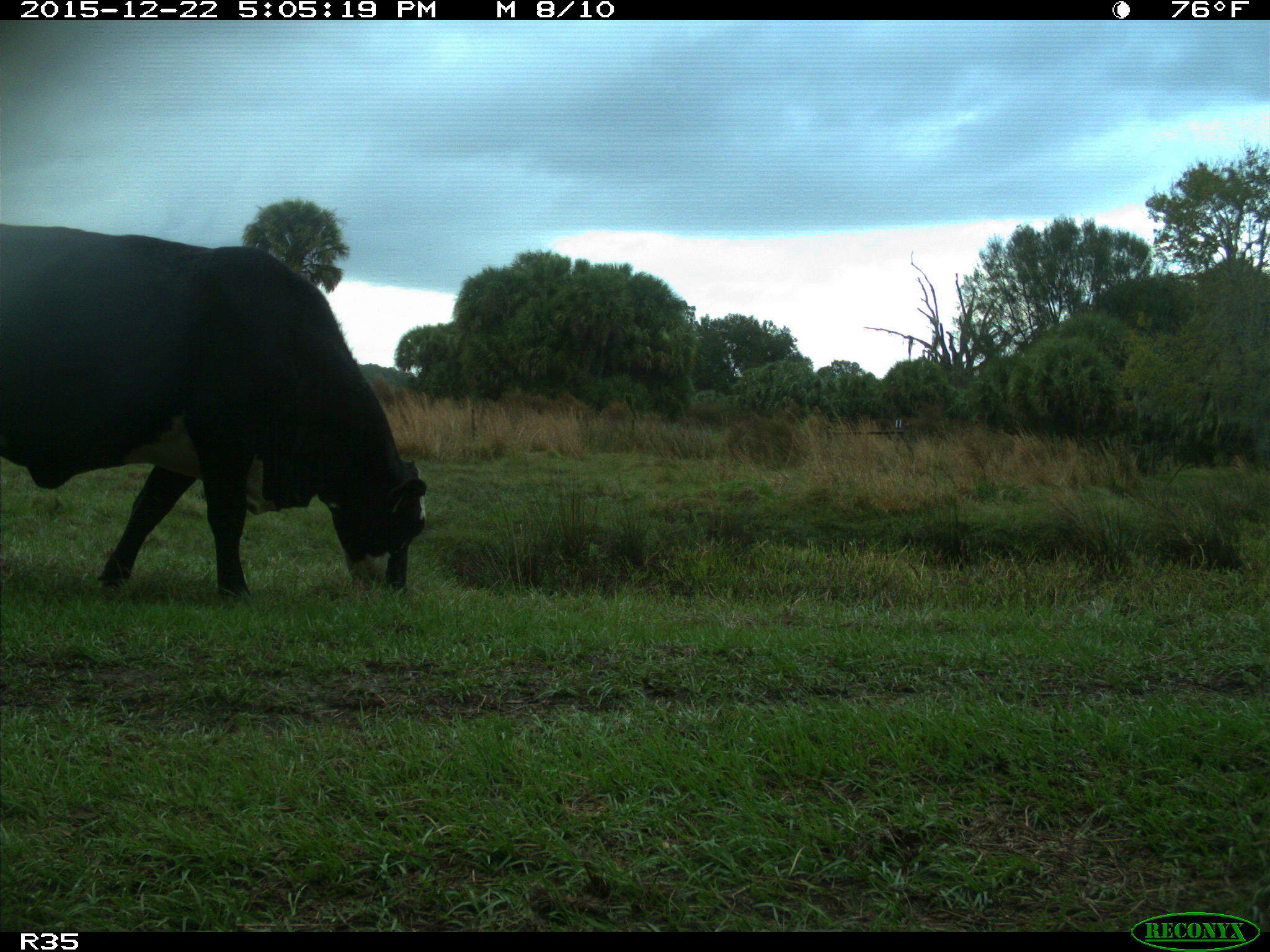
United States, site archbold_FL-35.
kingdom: Animalia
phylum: Chordata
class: Mammalia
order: Artiodactyla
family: Bovidae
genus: Bos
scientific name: Bos taurus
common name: domestic cow